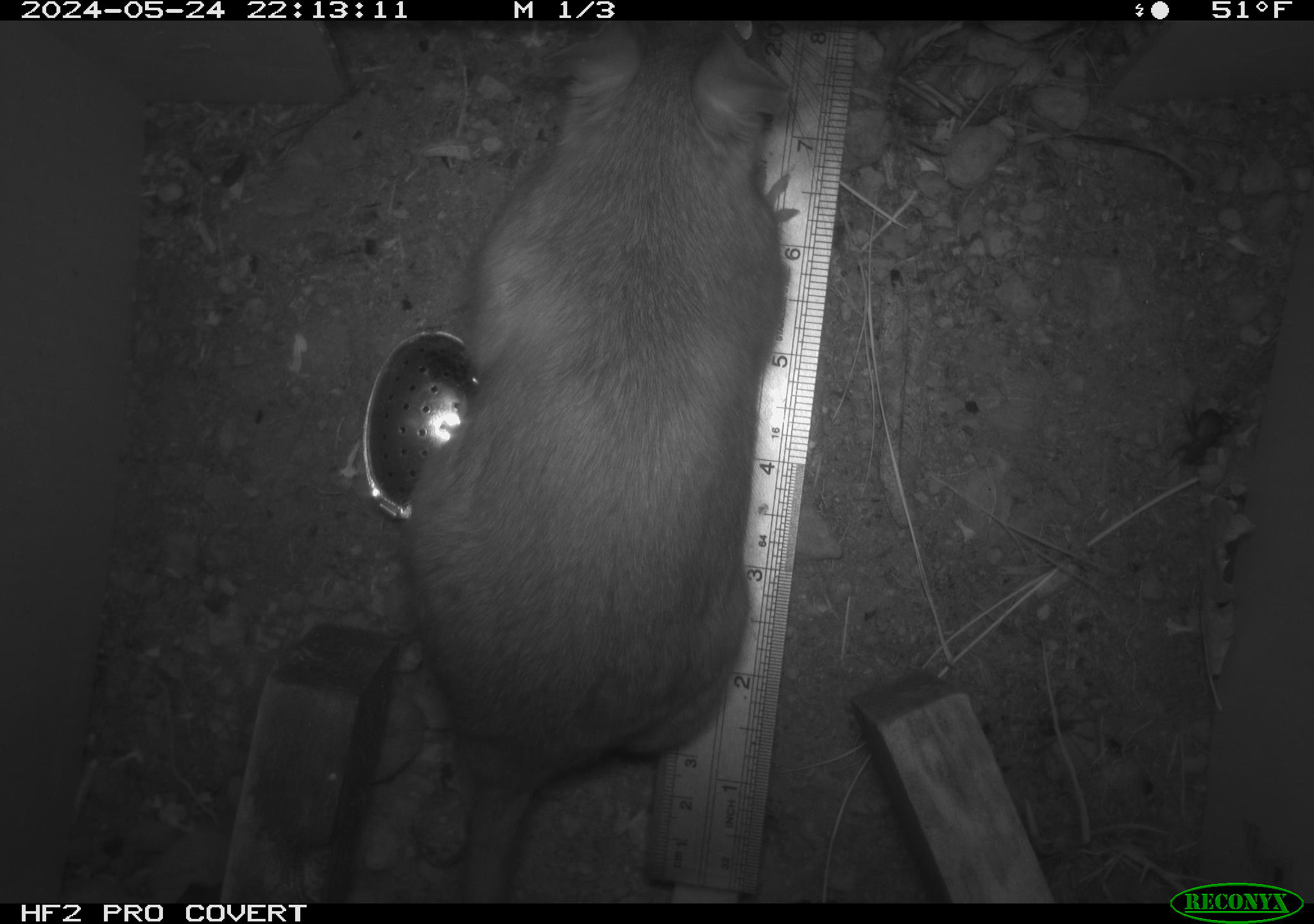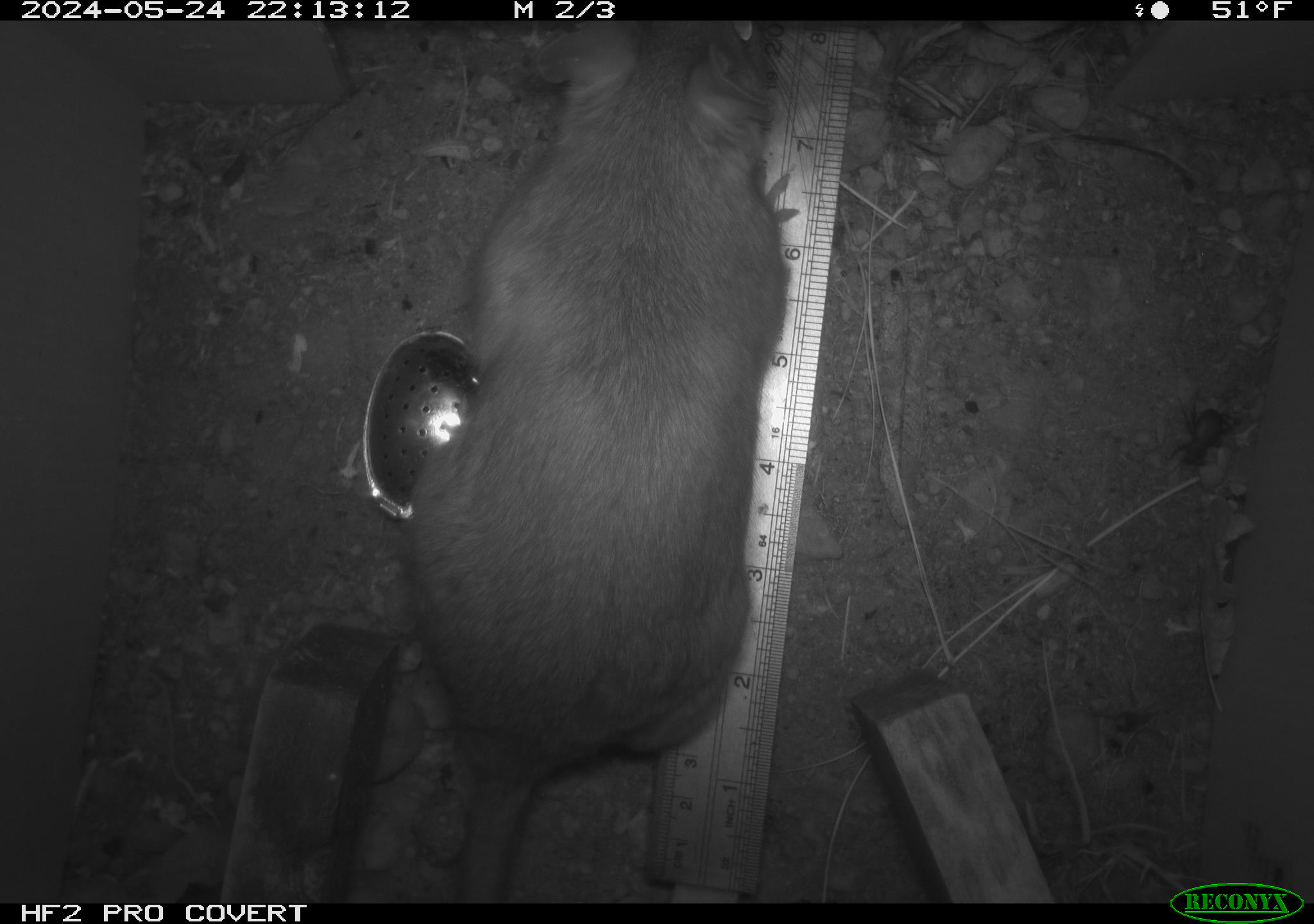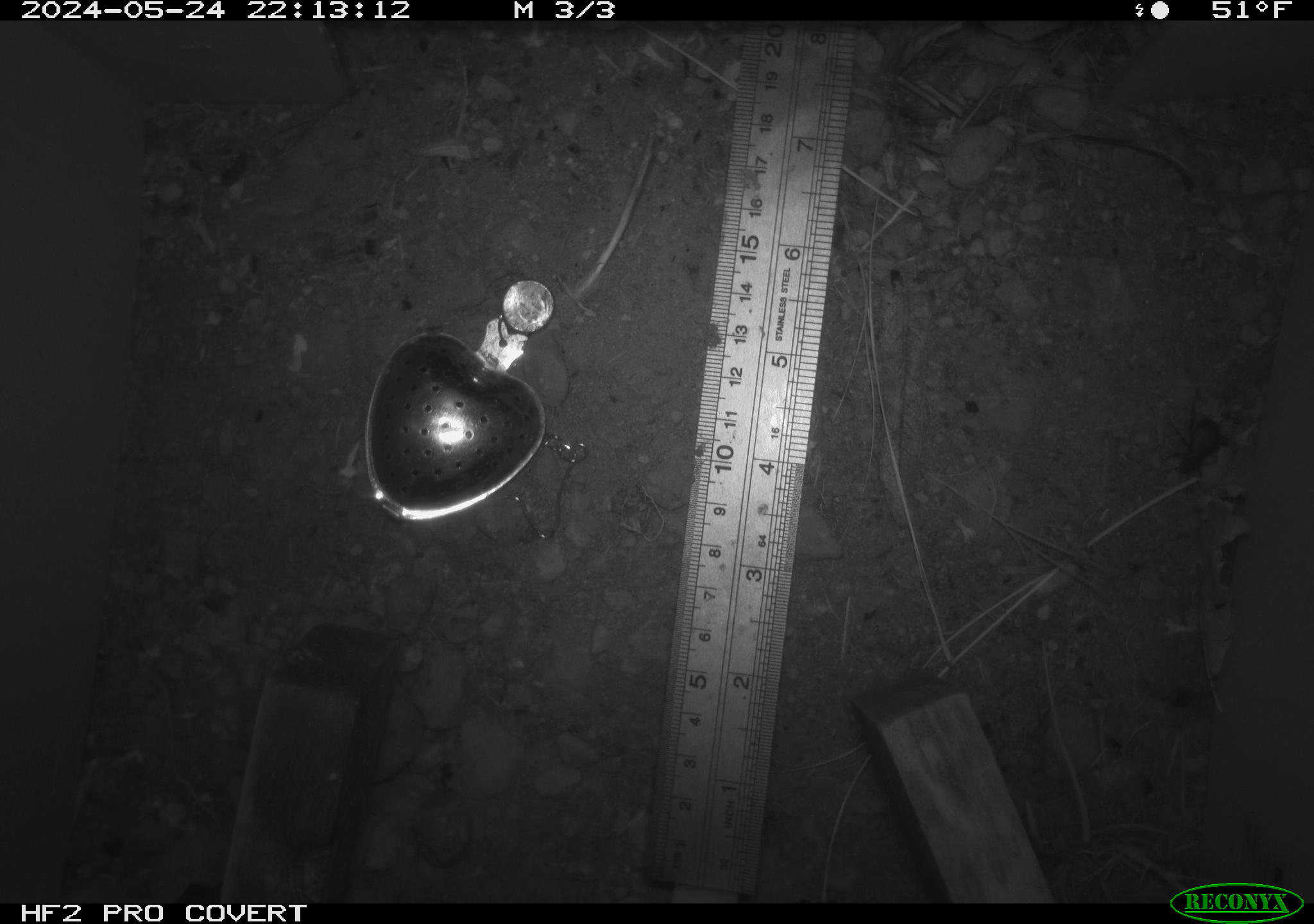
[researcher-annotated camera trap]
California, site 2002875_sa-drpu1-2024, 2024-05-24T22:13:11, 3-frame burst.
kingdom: Animalia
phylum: Chordata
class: Mammalia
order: Rodentia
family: Cricetidae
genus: Neotoma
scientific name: Neotoma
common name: pack rat or woodrat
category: neotoma species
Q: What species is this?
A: Neotoma species (pack rat or woodrat) (Neotoma).